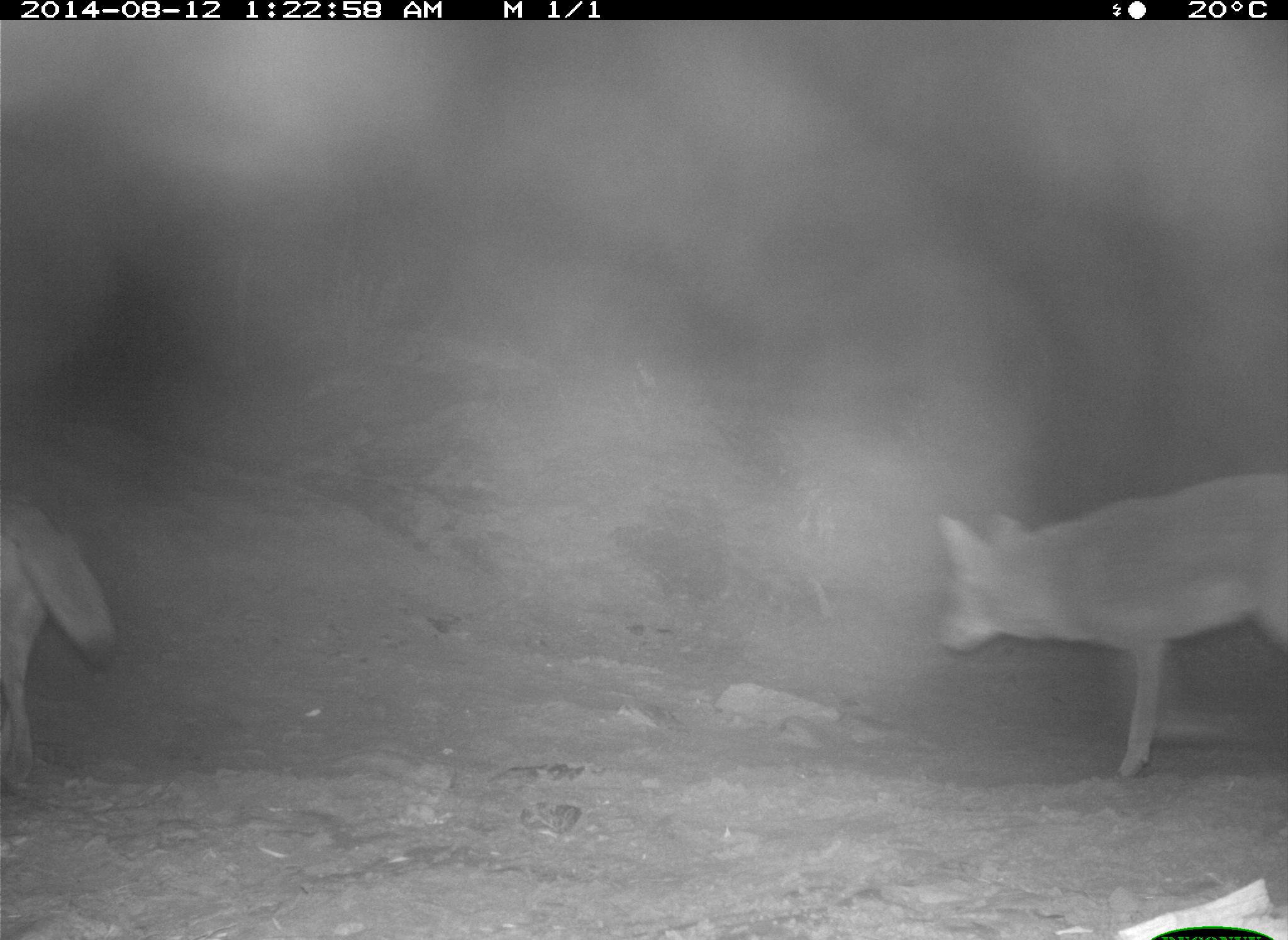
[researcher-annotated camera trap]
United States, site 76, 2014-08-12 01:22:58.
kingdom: Animalia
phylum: Chordata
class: Mammalia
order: Carnivora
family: Canidae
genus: Canis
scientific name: Canis latrans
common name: coyote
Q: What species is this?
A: Coyote (Canis latrans).